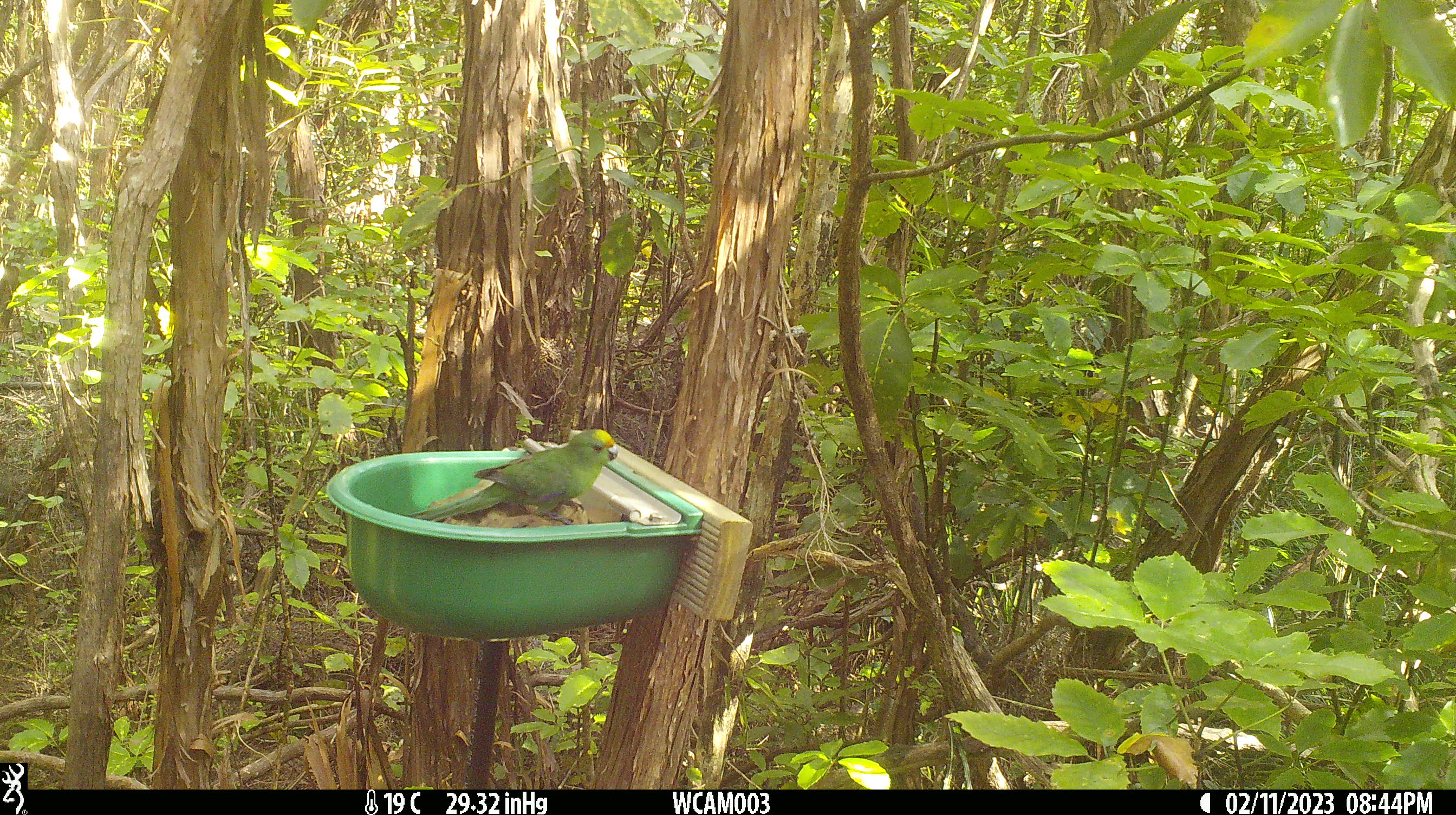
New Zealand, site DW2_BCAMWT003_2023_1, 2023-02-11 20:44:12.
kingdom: Animalia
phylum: Chordata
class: Aves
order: Psittaciformes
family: Psittaculidae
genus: Cyanoramphus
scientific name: Cyanoramphus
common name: parakeet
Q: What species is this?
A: Parakeet (Cyanoramphus).